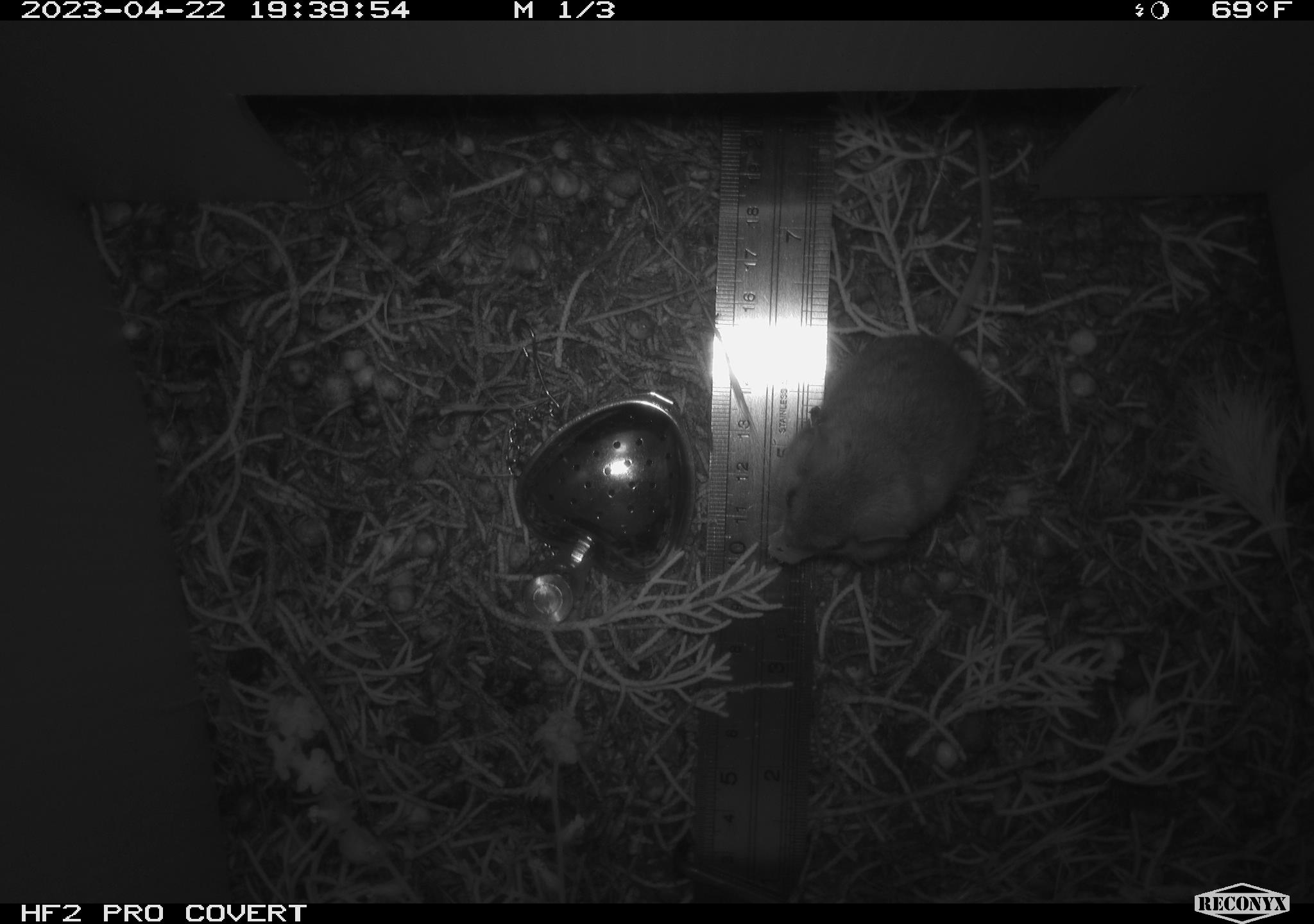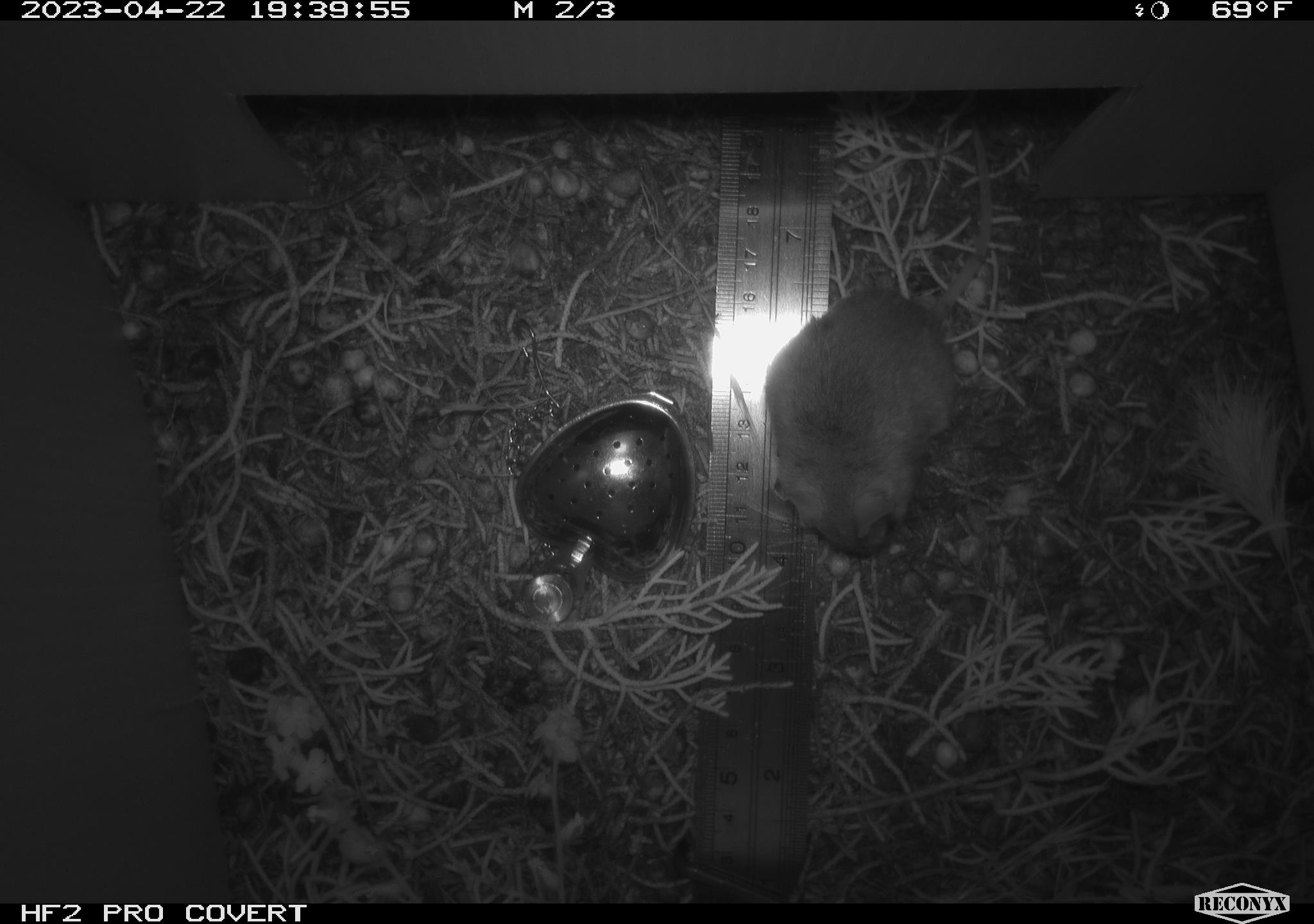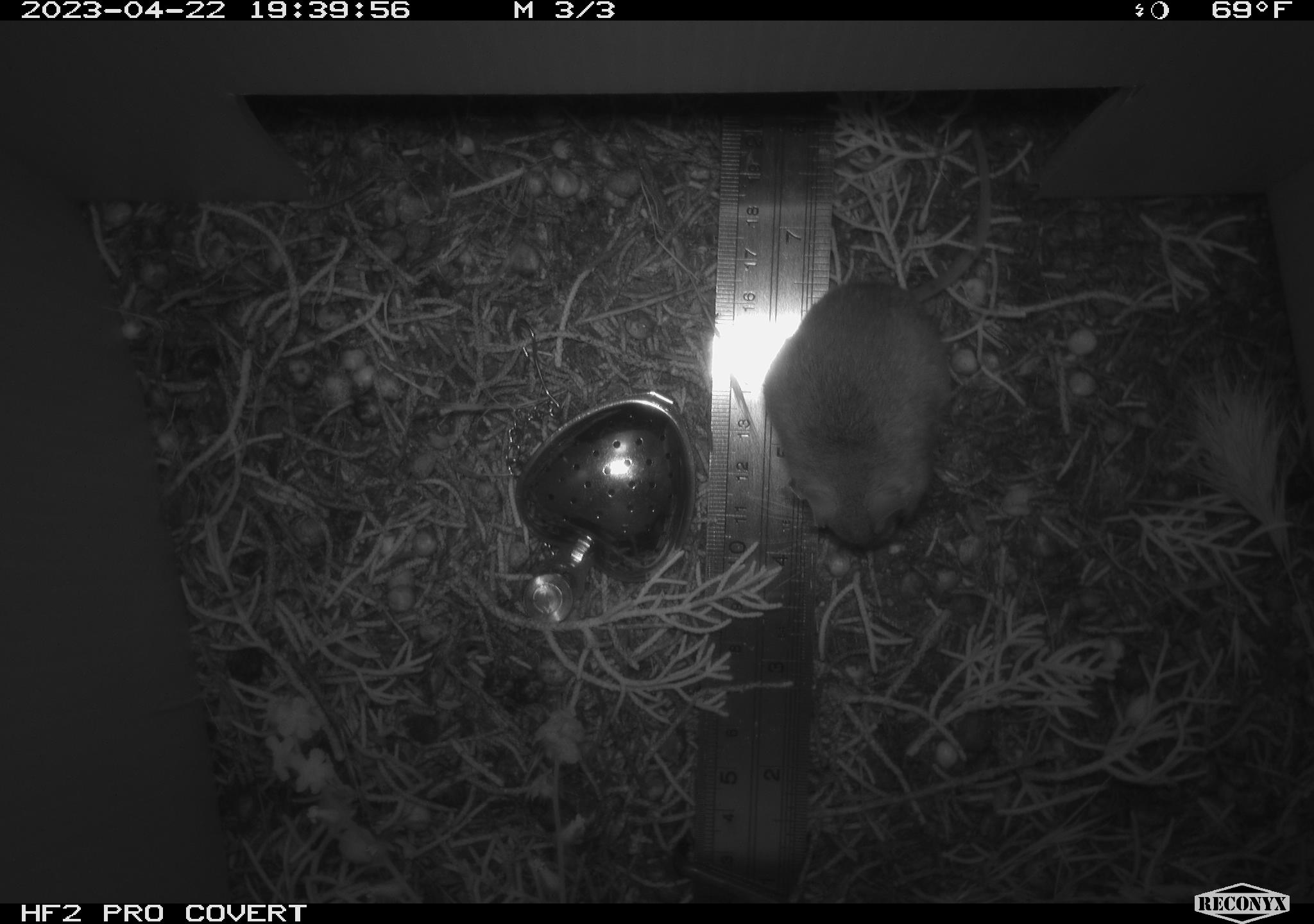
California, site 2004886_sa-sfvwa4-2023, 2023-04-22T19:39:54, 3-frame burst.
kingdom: Animalia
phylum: Chordata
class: Mammalia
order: Rodentia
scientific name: Rodentia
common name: mouse species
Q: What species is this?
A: Mouse species (Rodentia).